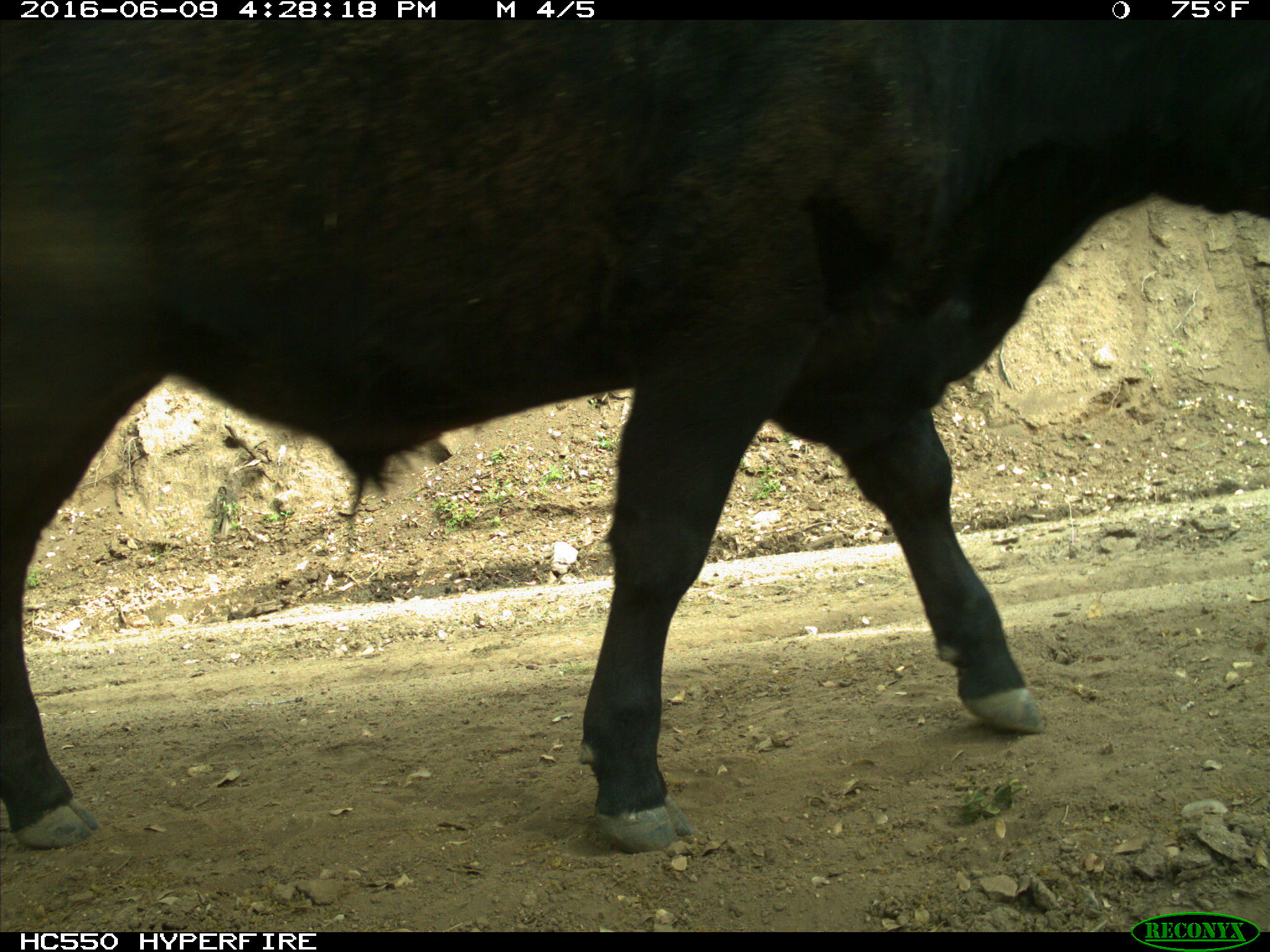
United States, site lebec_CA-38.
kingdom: Animalia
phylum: Chordata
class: Mammalia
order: Artiodactyla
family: Bovidae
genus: Bos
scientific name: Bos taurus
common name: domestic cow